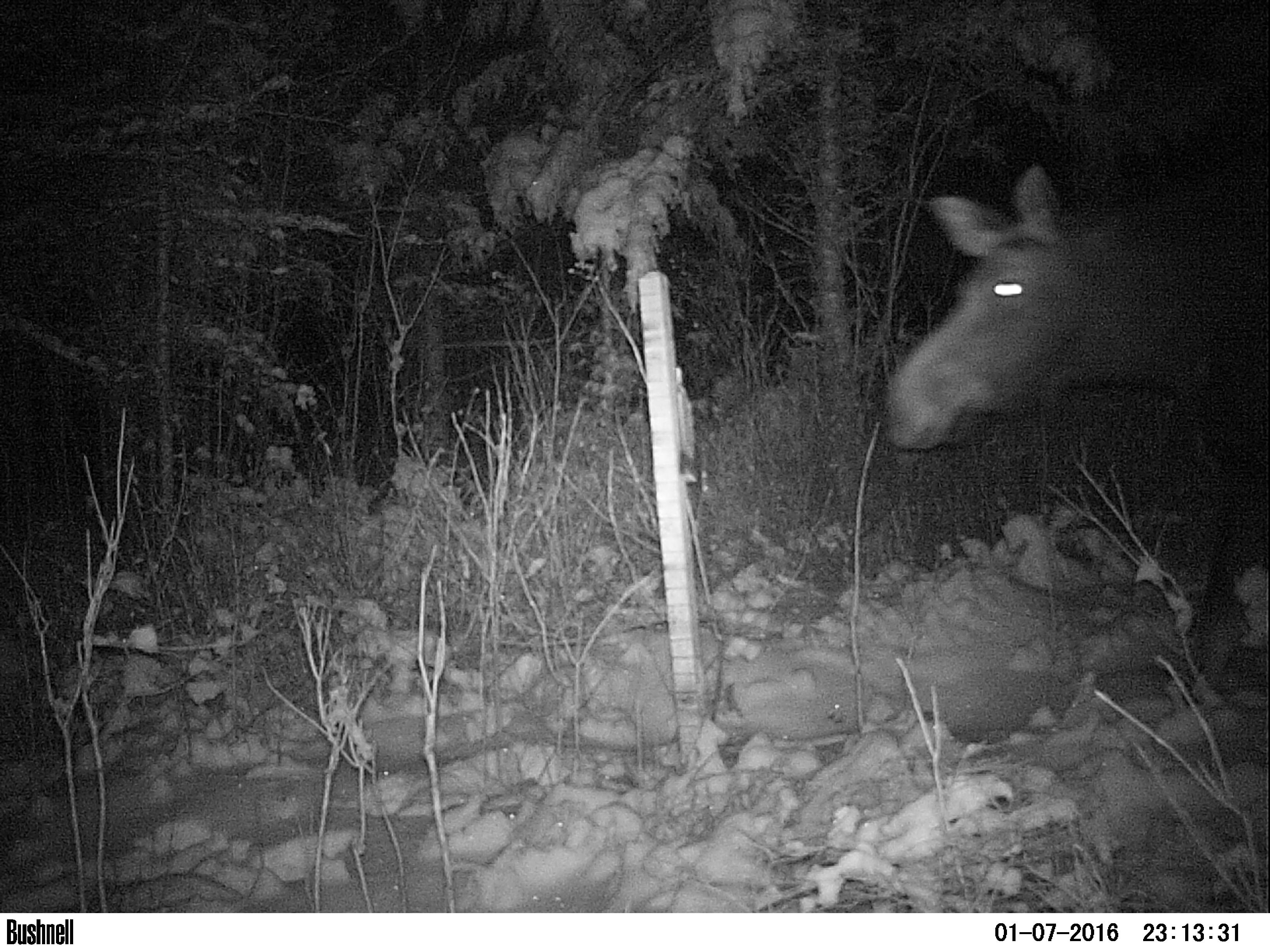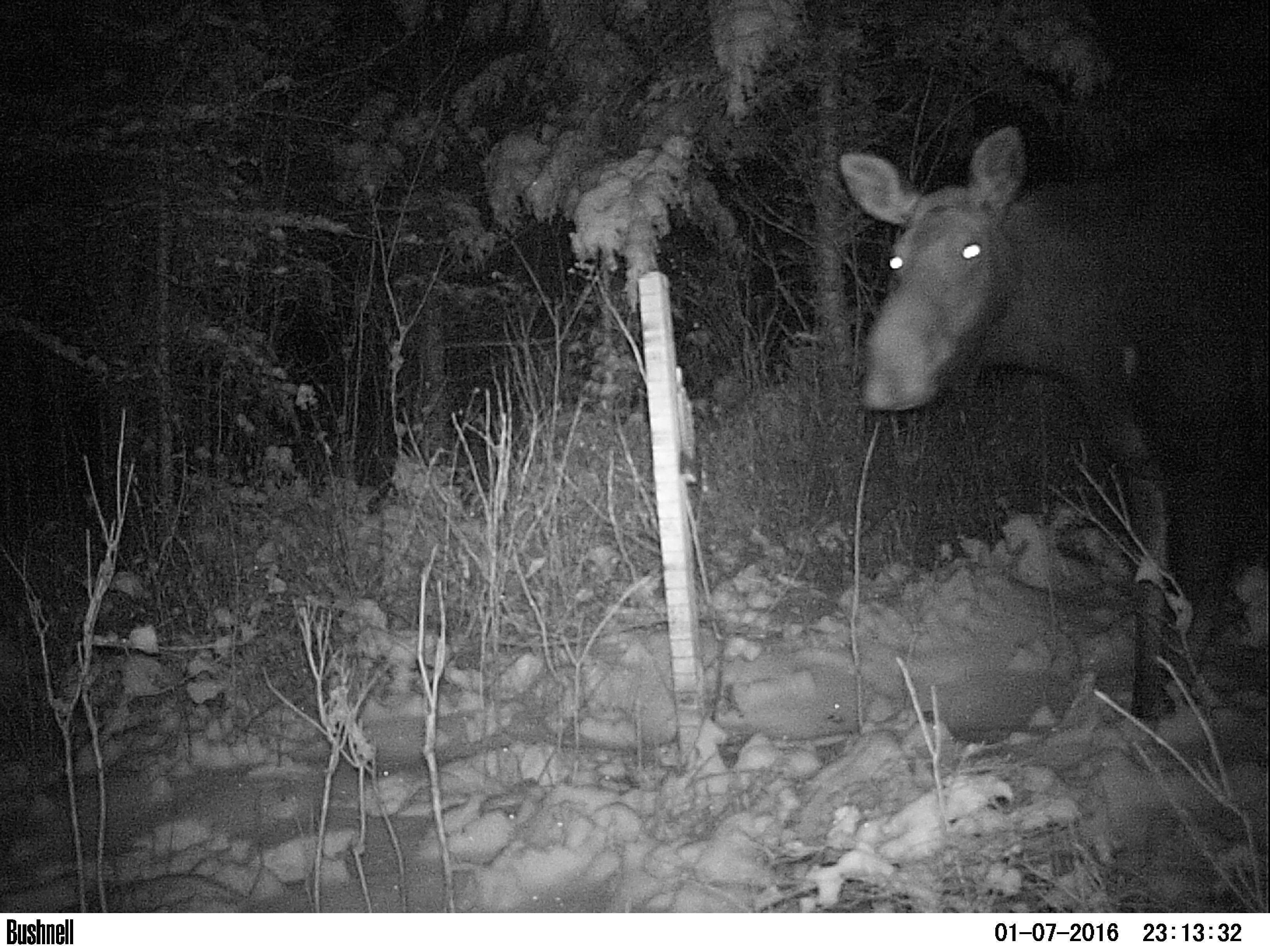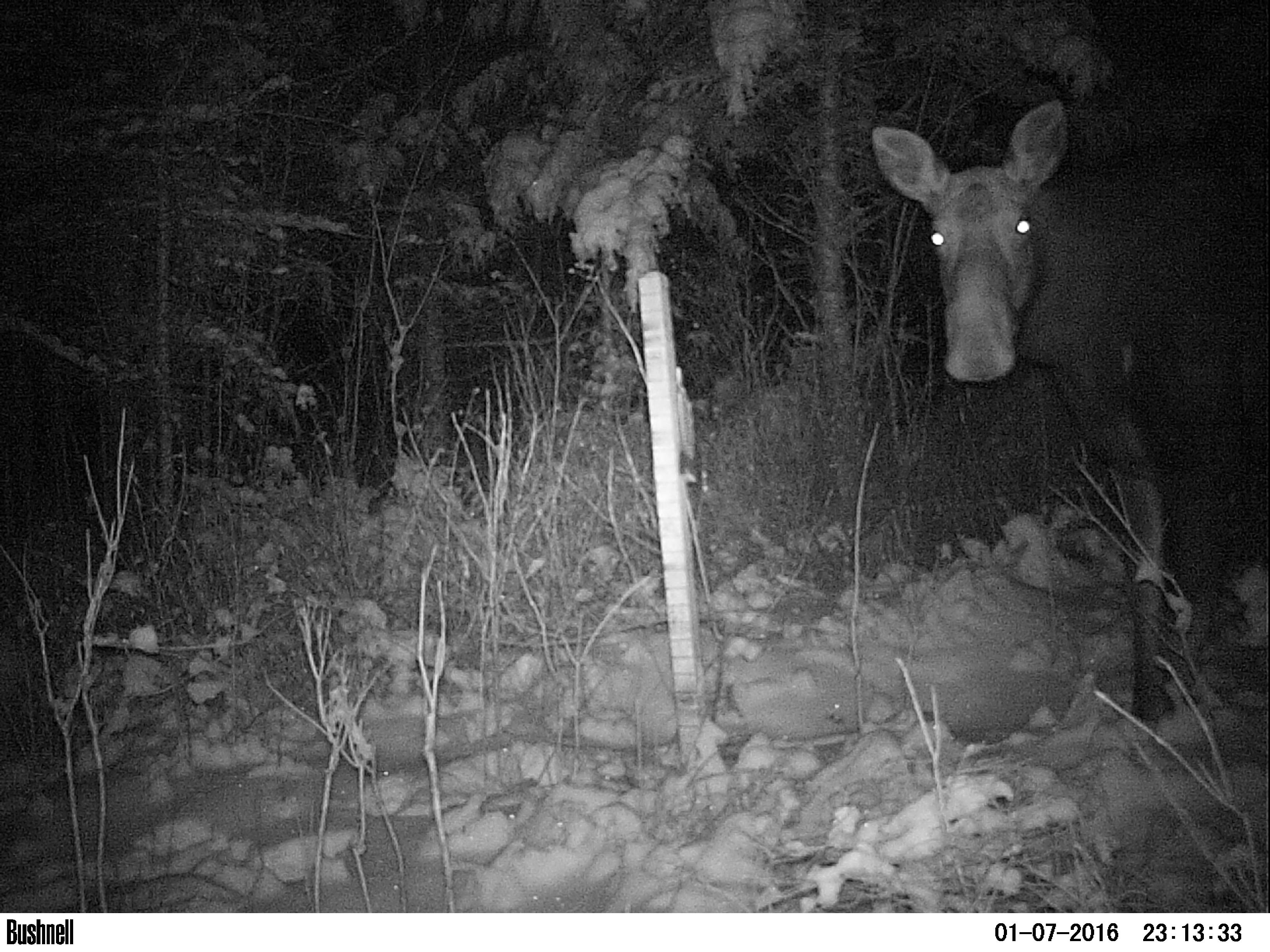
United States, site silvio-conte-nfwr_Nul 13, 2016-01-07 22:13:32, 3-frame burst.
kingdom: Animalia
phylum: Chordata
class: Mammalia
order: Artiodactyla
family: Cervidae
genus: Alces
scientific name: Alces alces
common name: moose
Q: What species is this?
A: Moose (Alces alces).